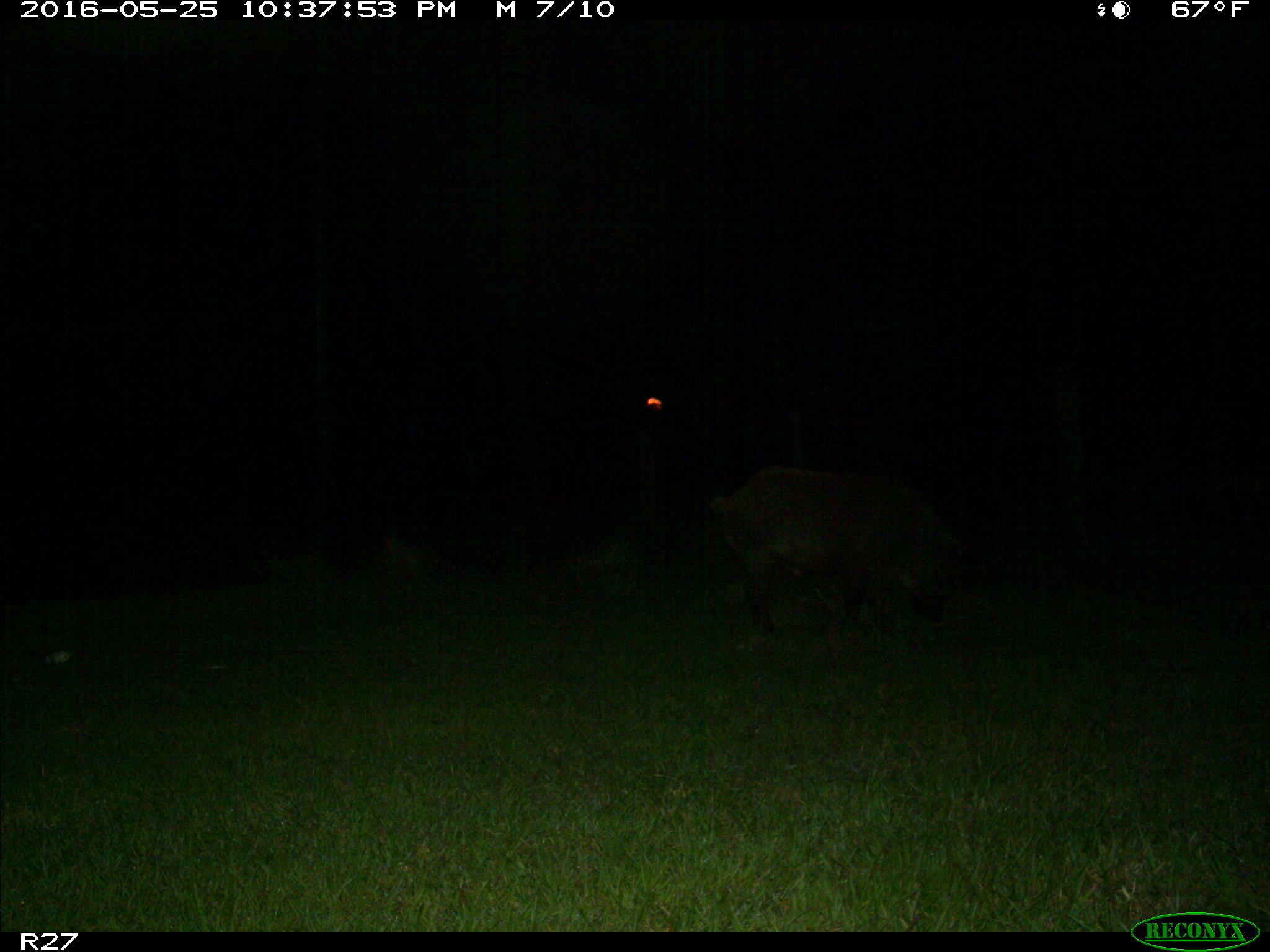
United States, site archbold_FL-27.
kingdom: Animalia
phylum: Chordata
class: Mammalia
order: Artiodactyla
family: Suidae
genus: Sus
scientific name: Sus scrofa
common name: wild boar